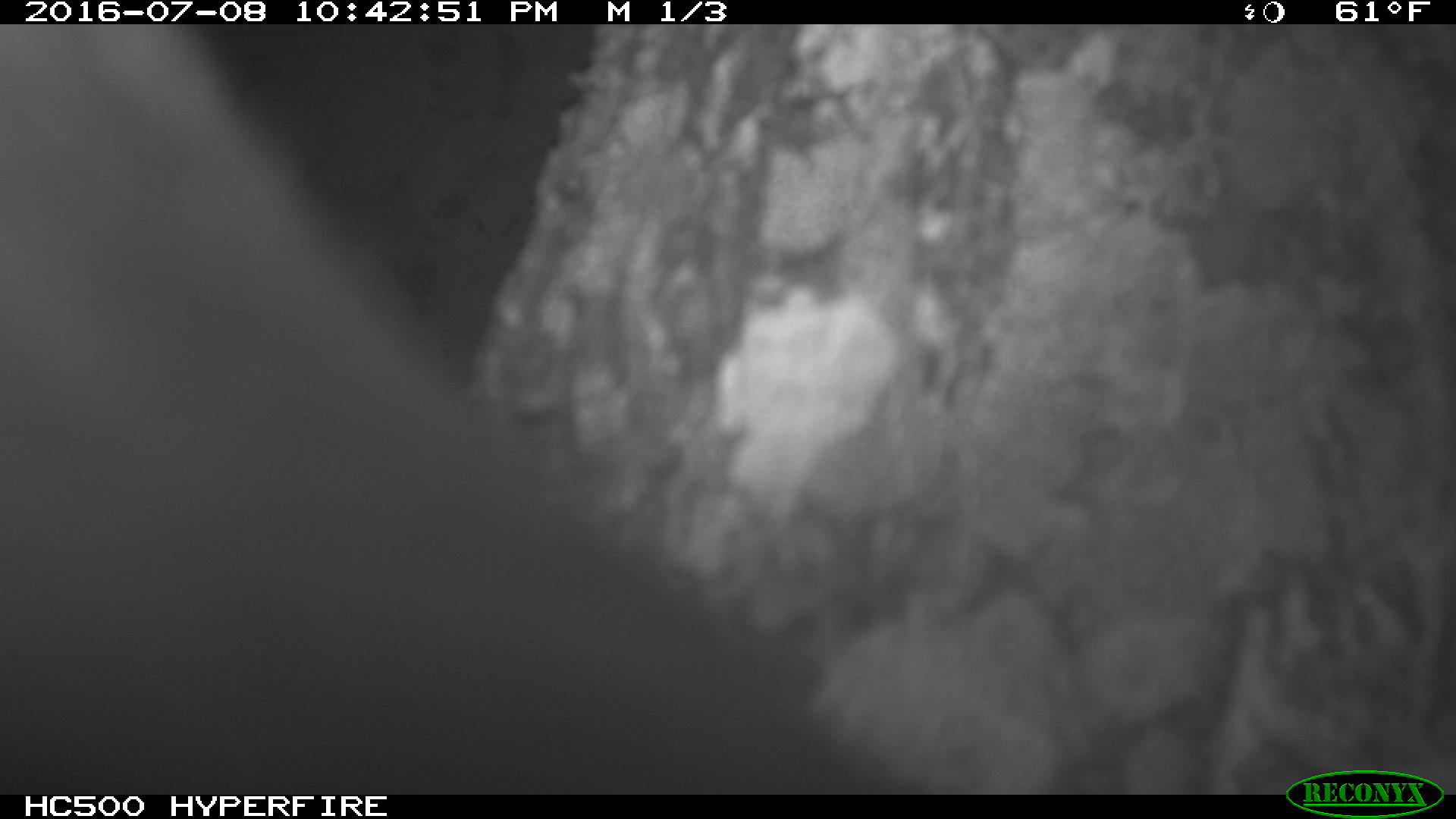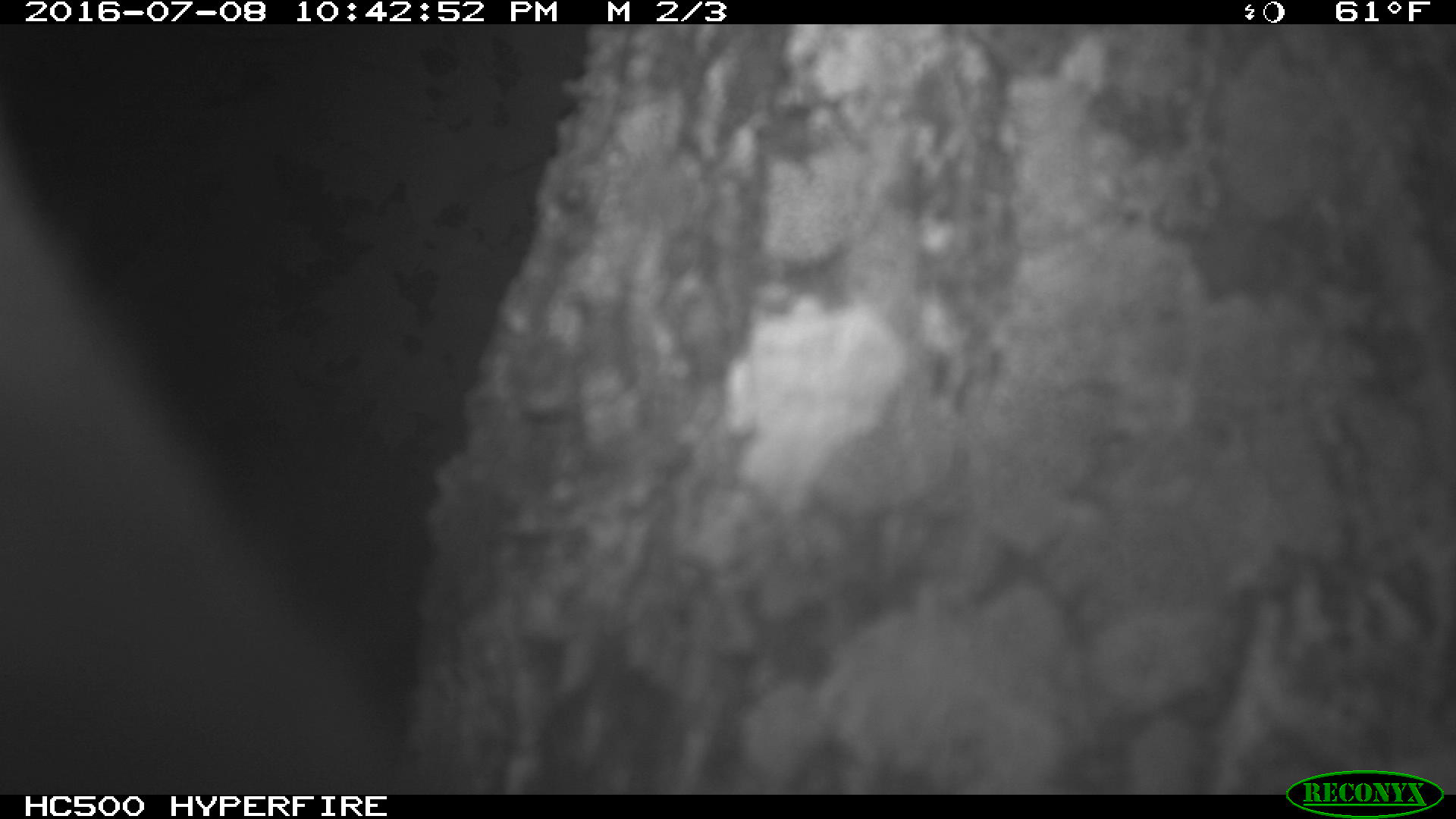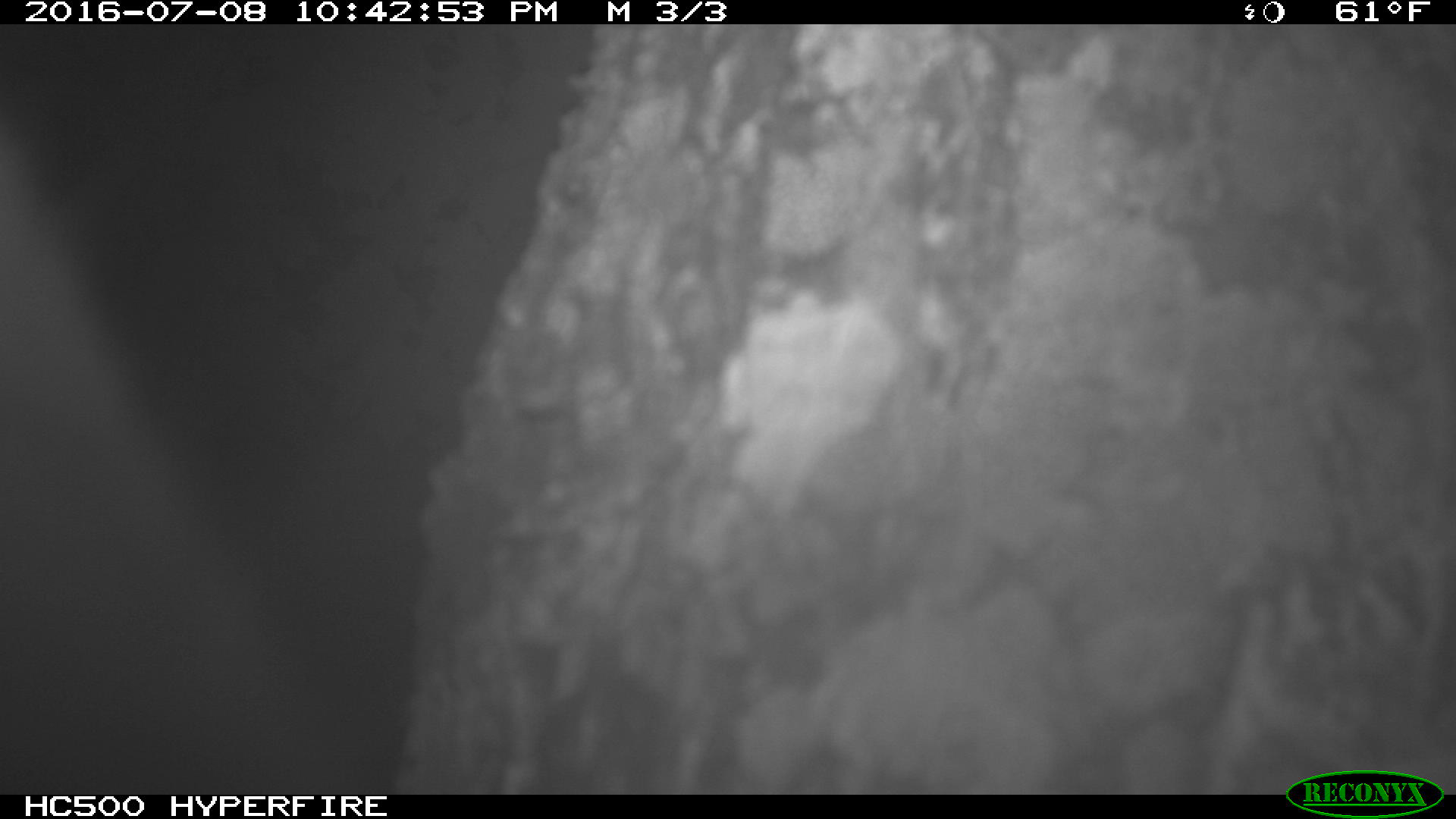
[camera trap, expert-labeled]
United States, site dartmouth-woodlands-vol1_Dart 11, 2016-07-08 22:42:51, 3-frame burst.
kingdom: Animalia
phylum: Chordata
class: Mammalia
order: Artiodactyla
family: Cervidae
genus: Alces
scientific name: Alces alces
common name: moose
Moose (Alces alces).